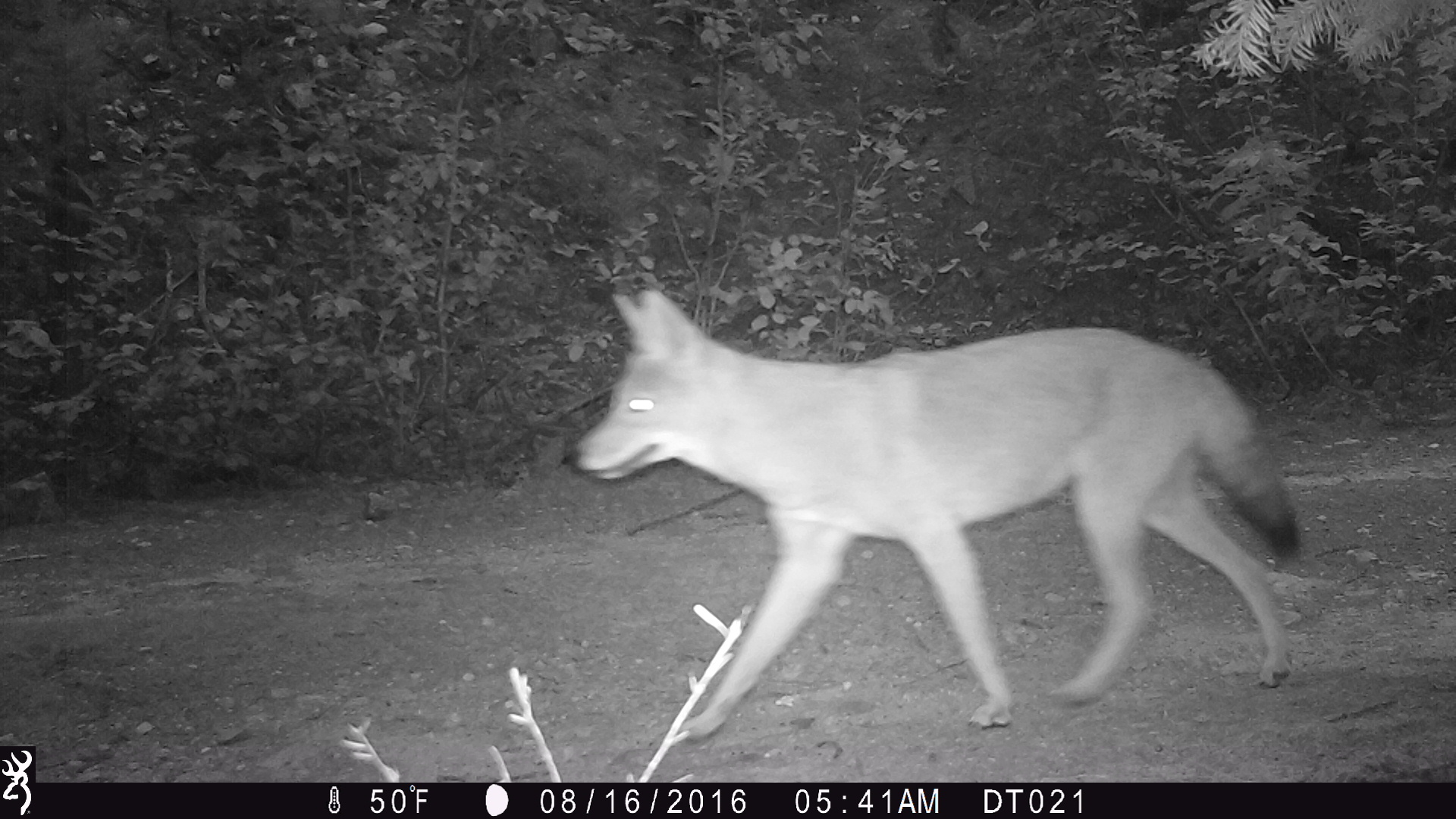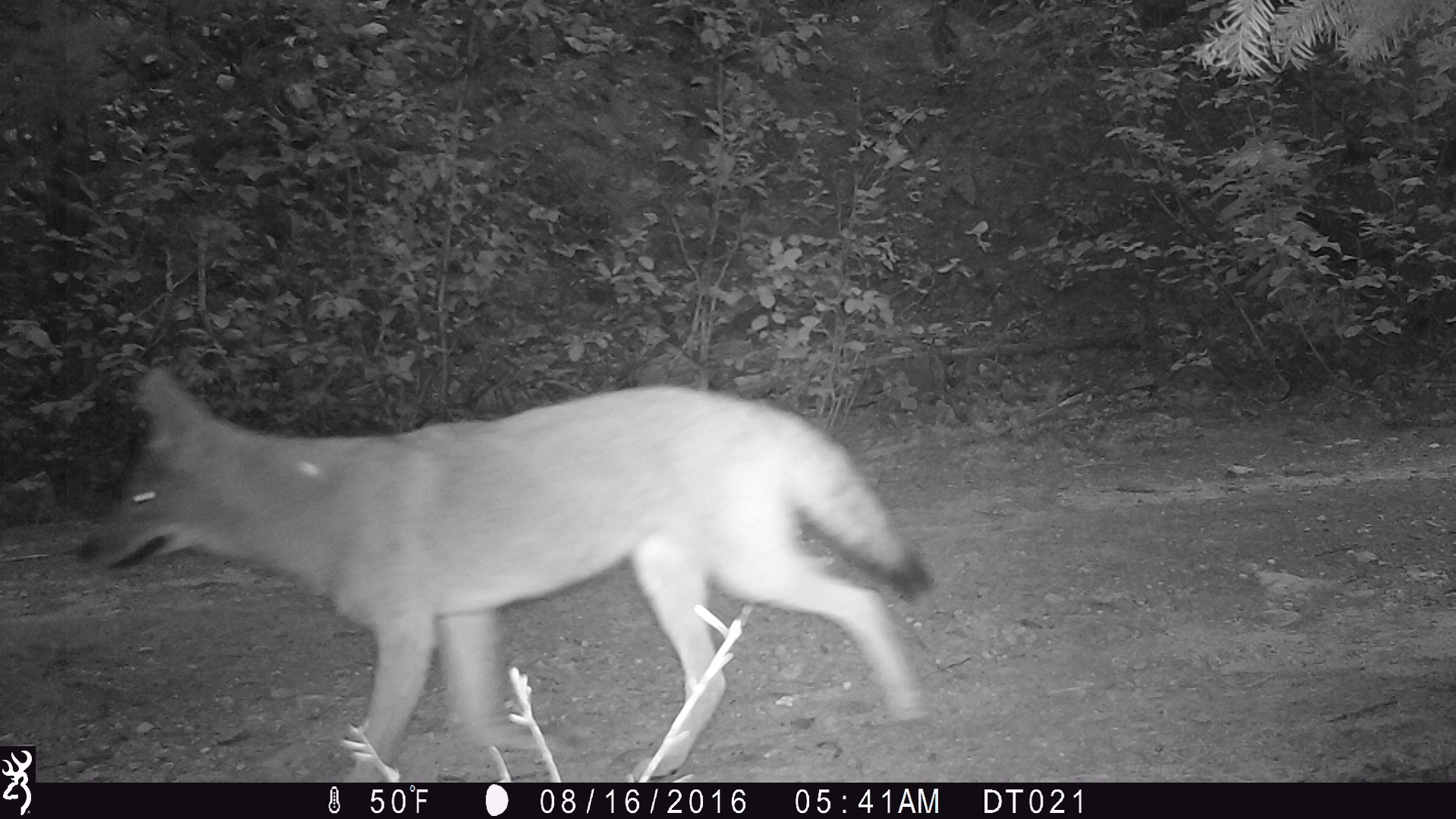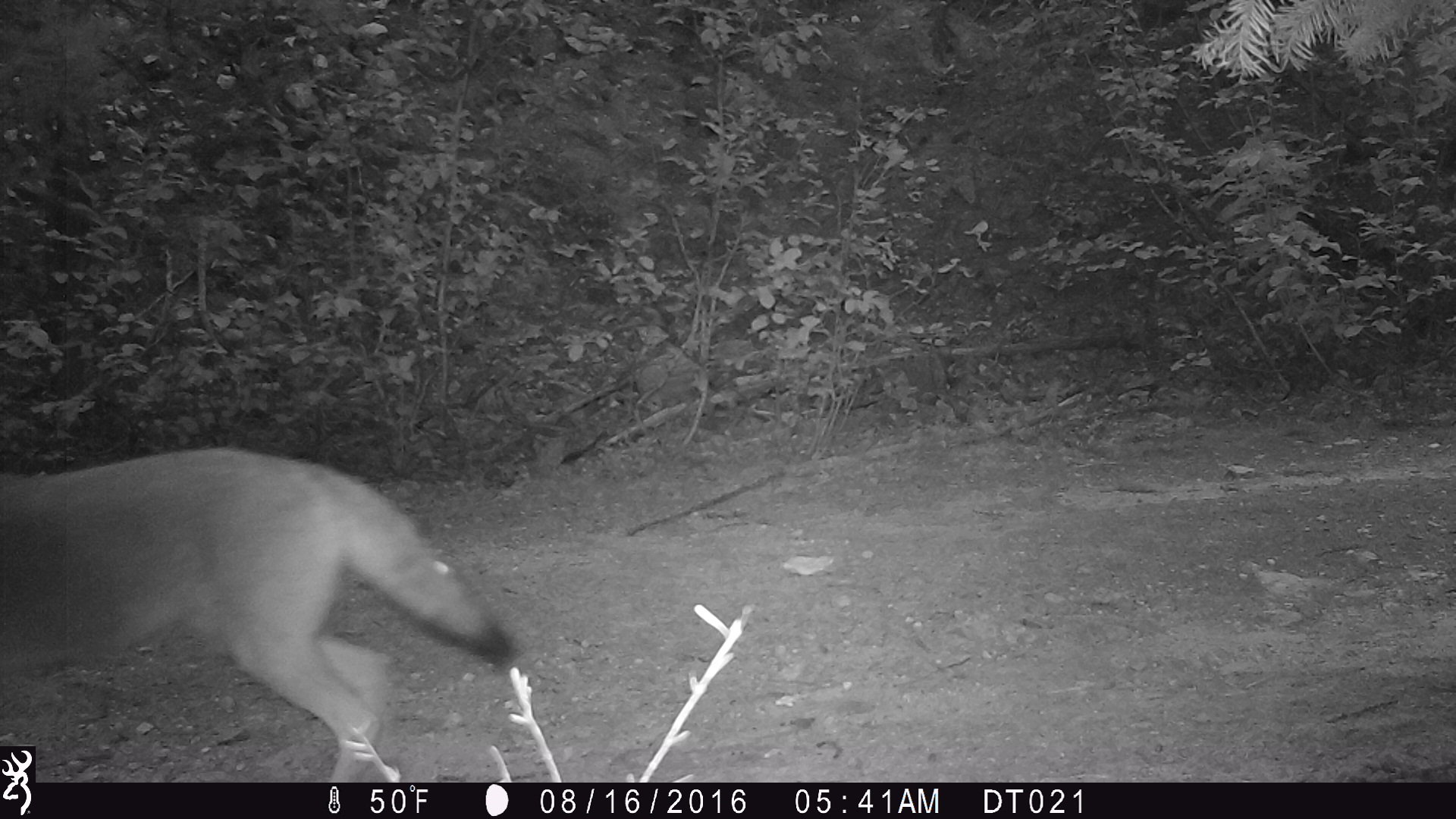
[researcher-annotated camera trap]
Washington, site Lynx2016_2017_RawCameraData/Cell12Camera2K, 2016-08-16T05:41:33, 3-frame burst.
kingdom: Animalia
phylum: Chordata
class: Mammalia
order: Carnivora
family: Canidae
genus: Canis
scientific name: Canis latrans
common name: coyote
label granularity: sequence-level